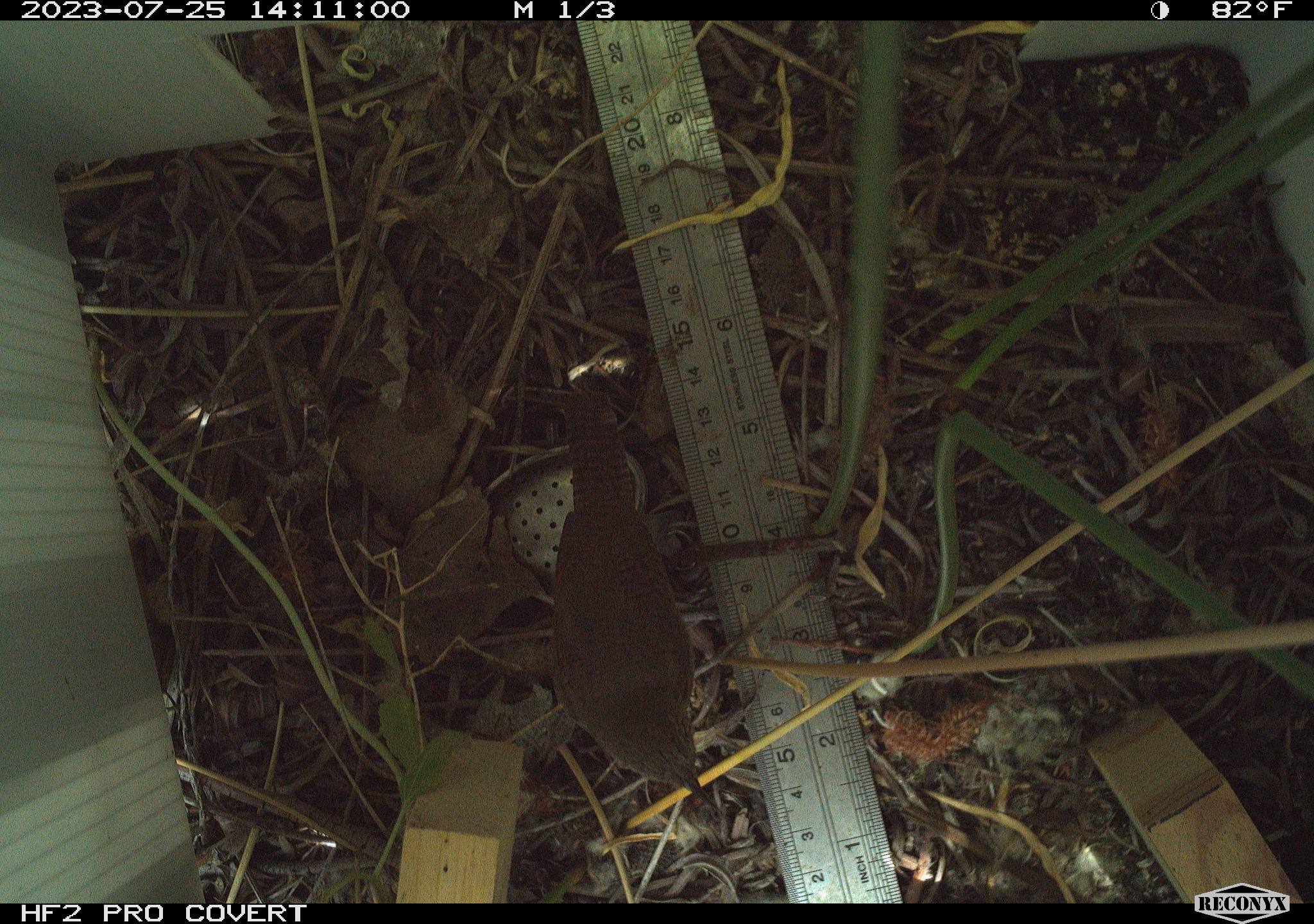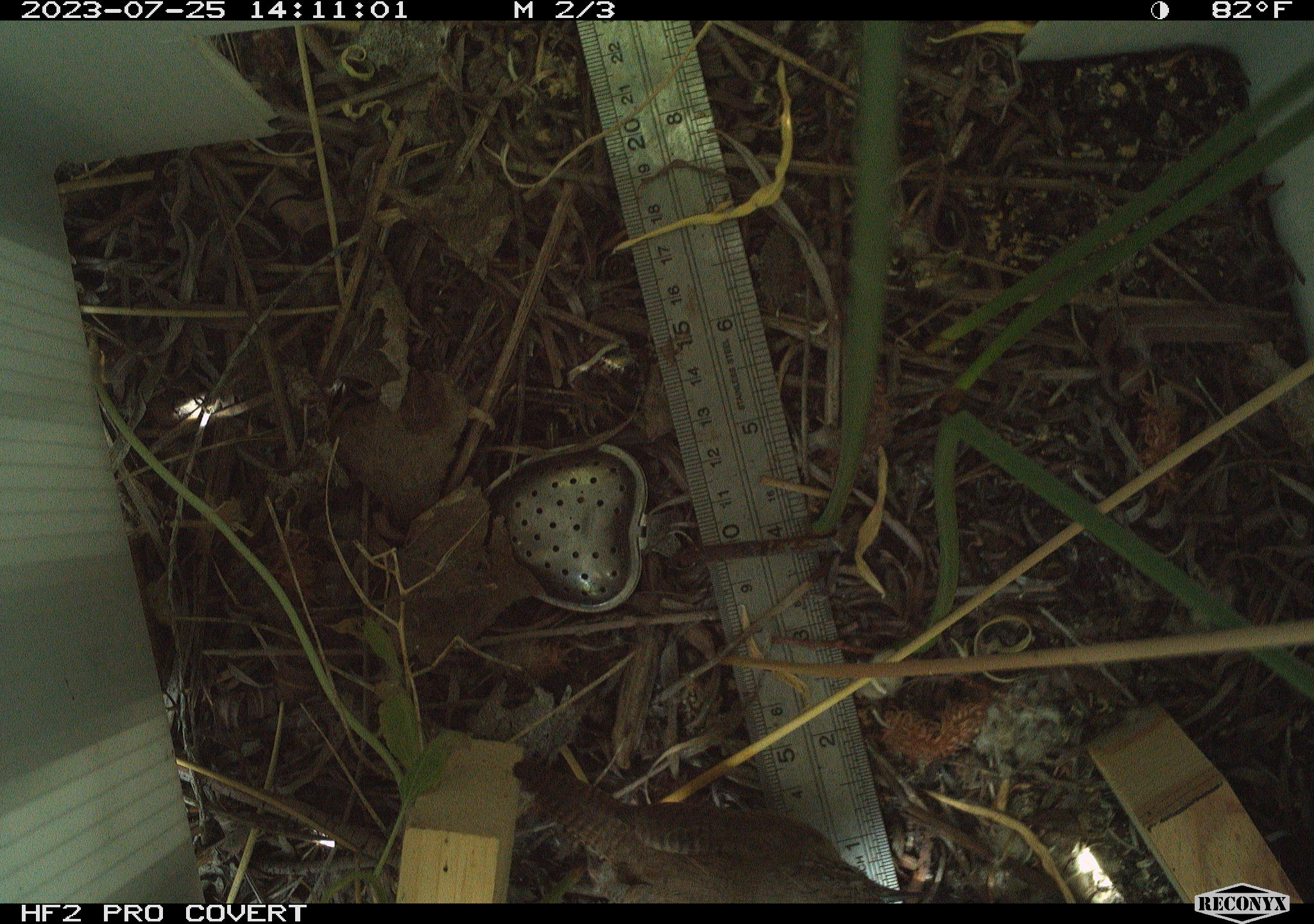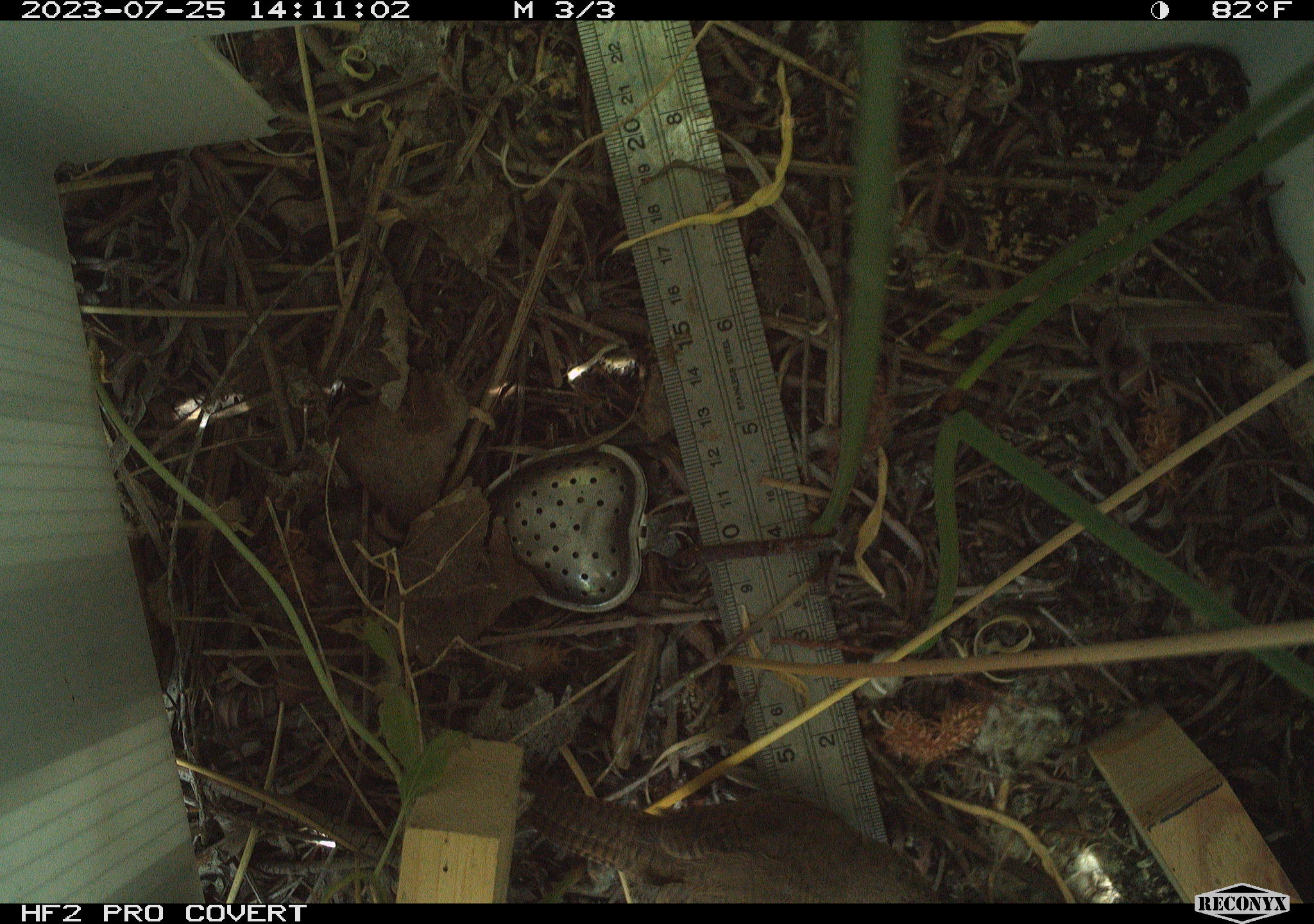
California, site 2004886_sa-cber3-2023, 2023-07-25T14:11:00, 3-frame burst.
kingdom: Animalia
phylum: Chordata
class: Aves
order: Passeriformes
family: Troglodytidae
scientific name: Troglodytidae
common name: wren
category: troglodytidae family